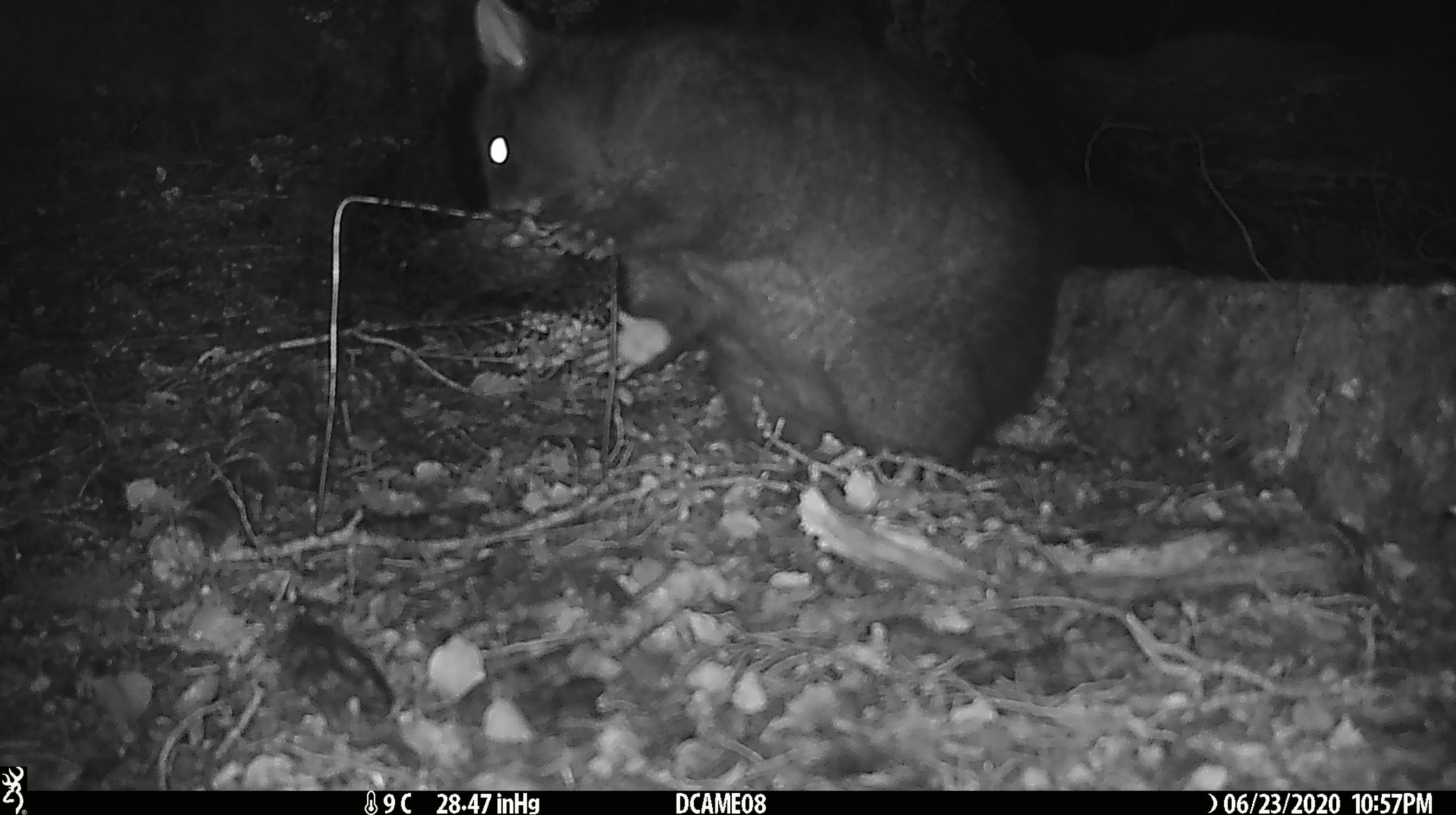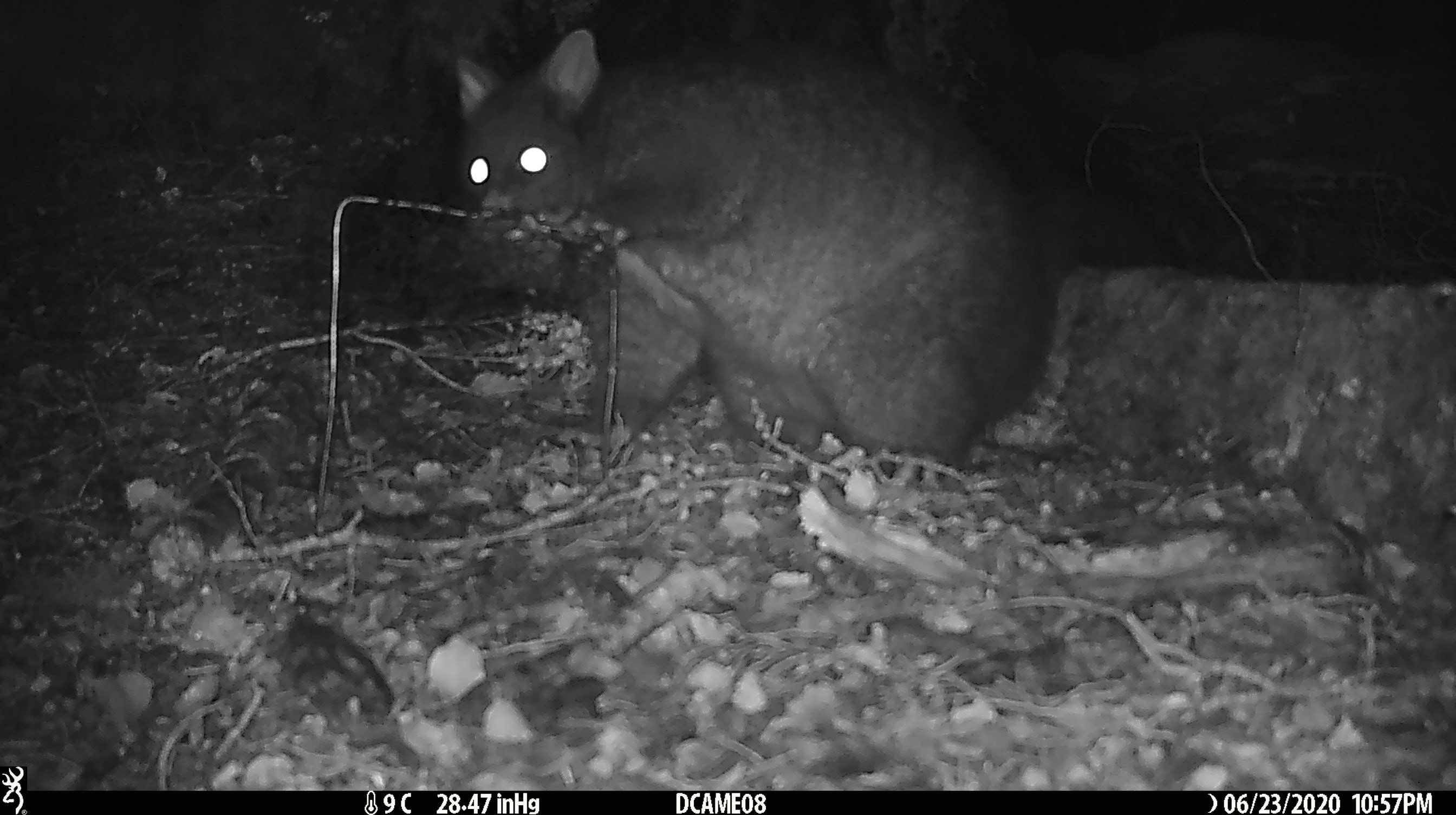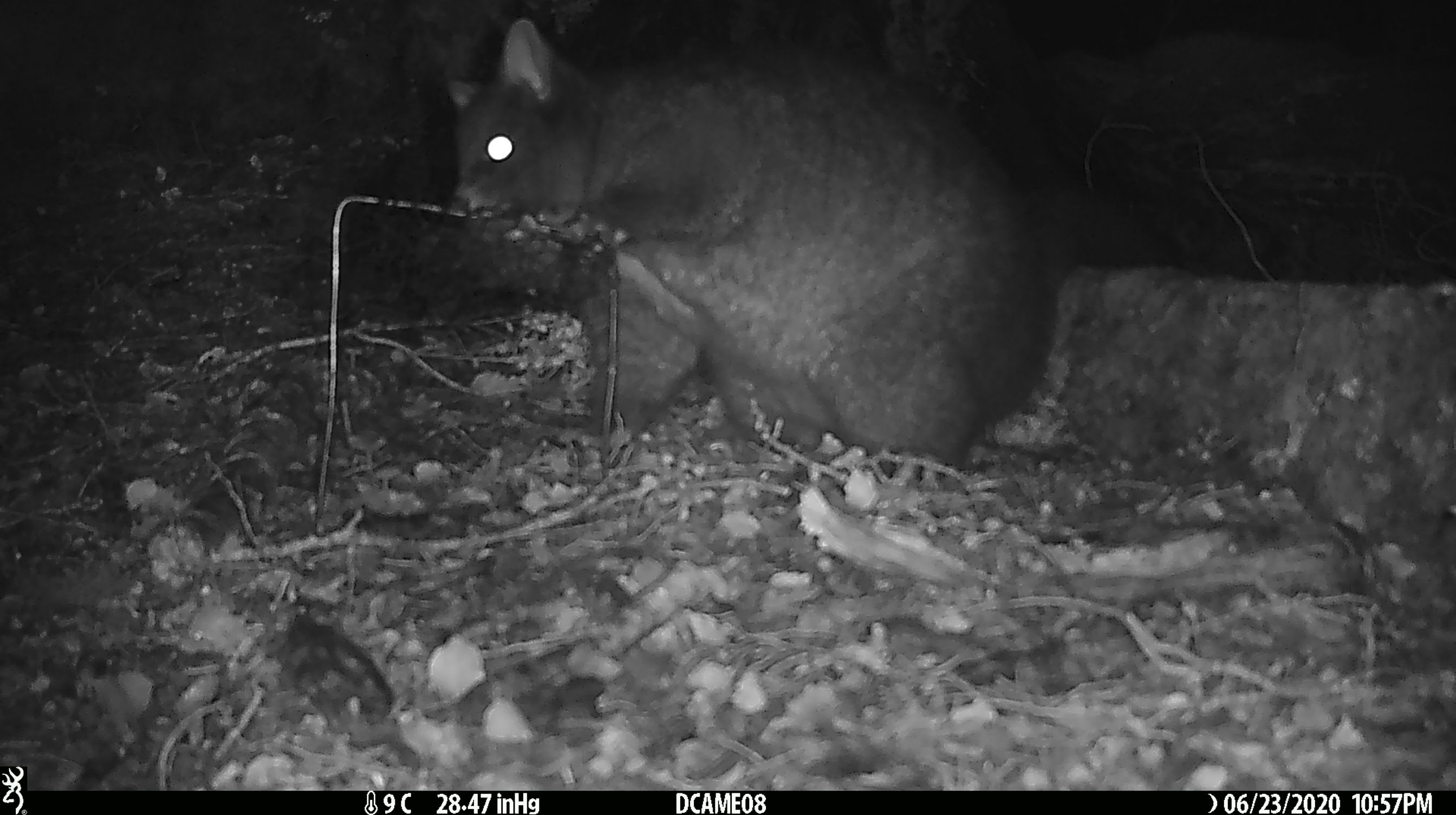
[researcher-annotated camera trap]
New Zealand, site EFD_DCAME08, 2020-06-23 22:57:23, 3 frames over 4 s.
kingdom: Animalia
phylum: Chordata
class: Mammalia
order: Diprotodontia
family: Phalangeridae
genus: Trichosurus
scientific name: Trichosurus vulpecula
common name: common brushtail possum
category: possum